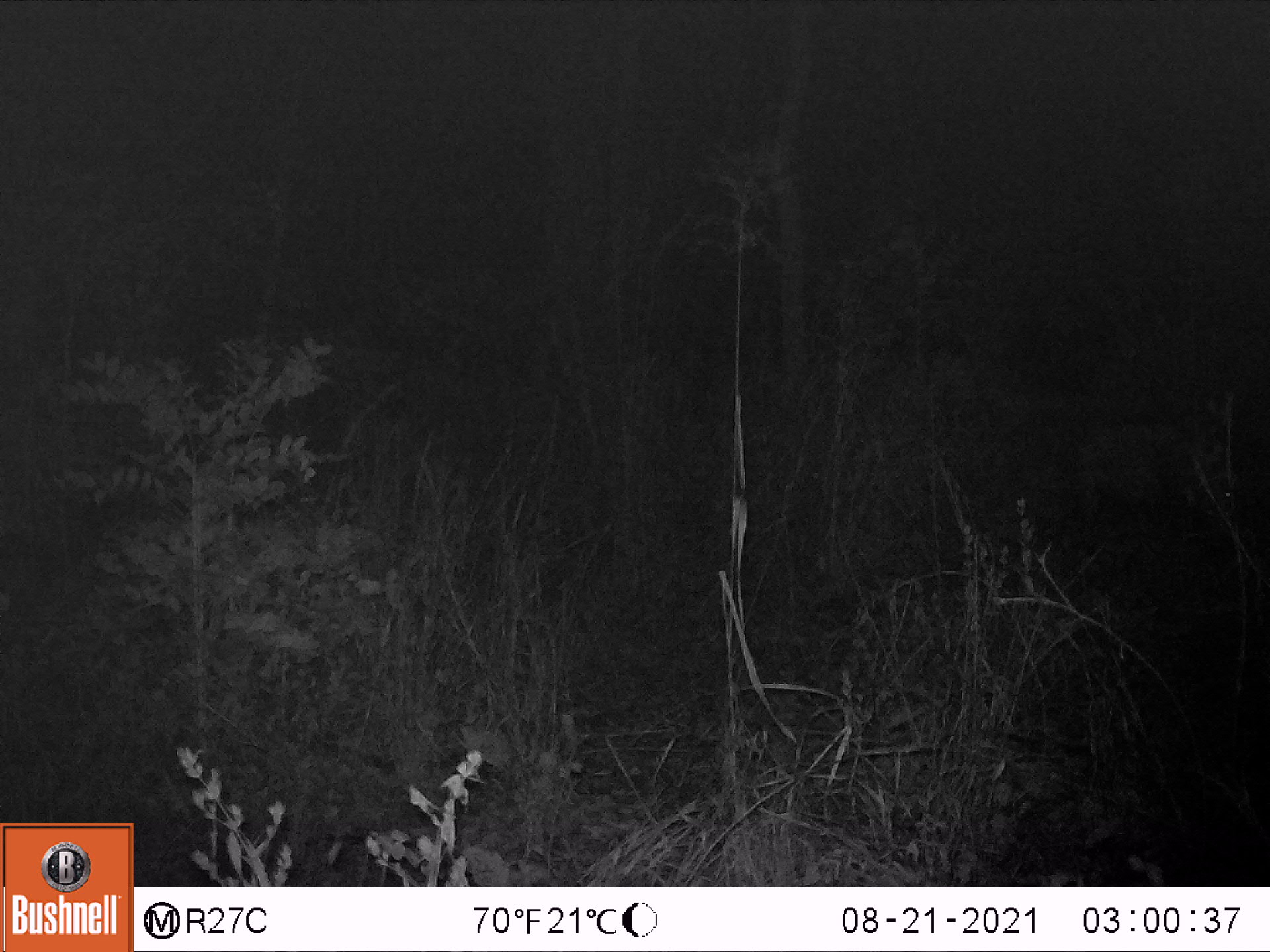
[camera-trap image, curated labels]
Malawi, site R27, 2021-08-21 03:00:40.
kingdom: Animalia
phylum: Chordata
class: Mammalia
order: Artiodactyla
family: Suidae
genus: Potamochoerus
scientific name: Potamochoerus larvatus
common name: bushpig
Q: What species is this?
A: Bushpig (Potamochoerus larvatus).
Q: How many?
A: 1.